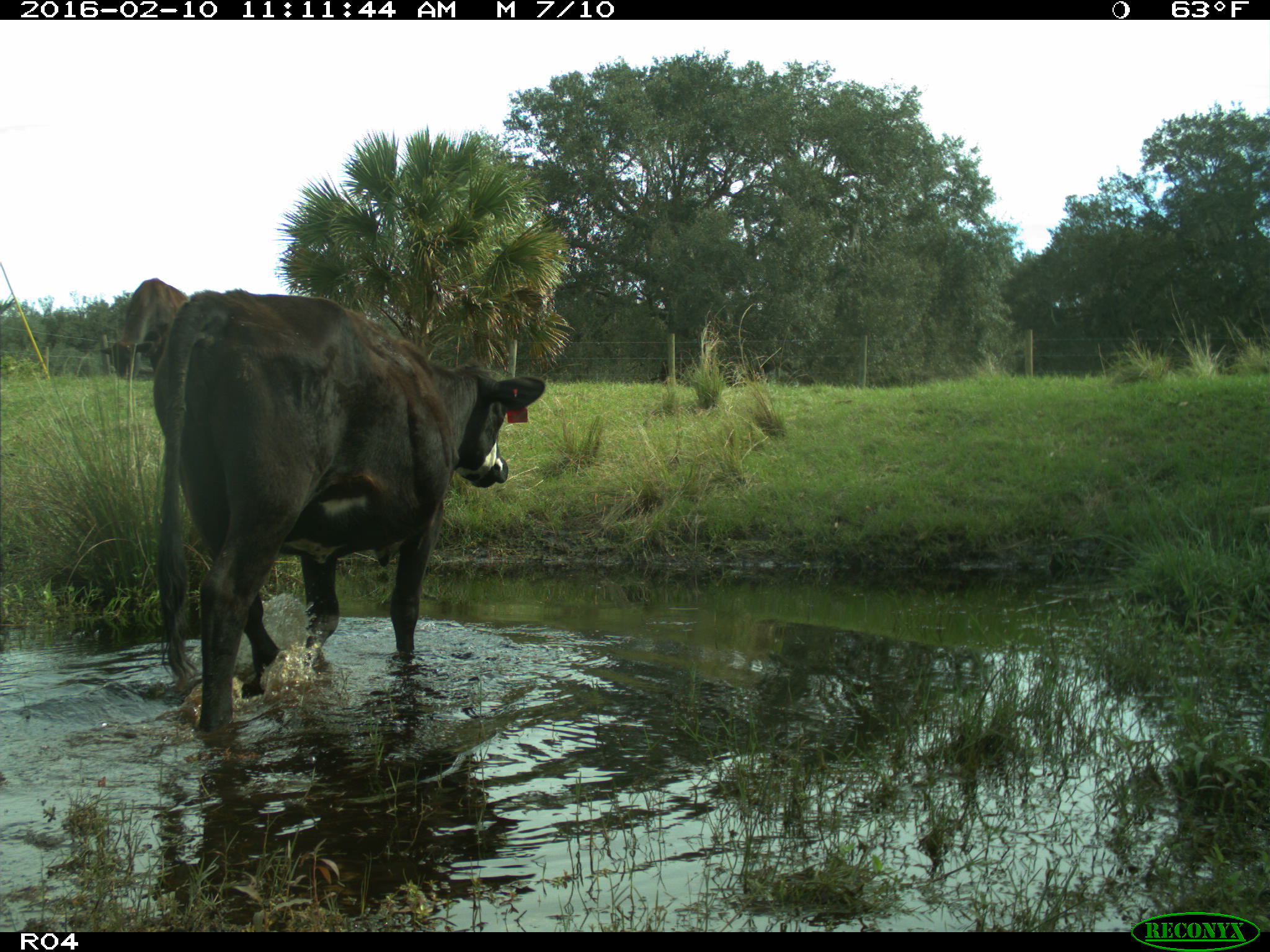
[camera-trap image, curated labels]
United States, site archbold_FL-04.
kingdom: Animalia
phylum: Chordata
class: Mammalia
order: Artiodactyla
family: Bovidae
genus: Bos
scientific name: Bos taurus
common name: domestic cow